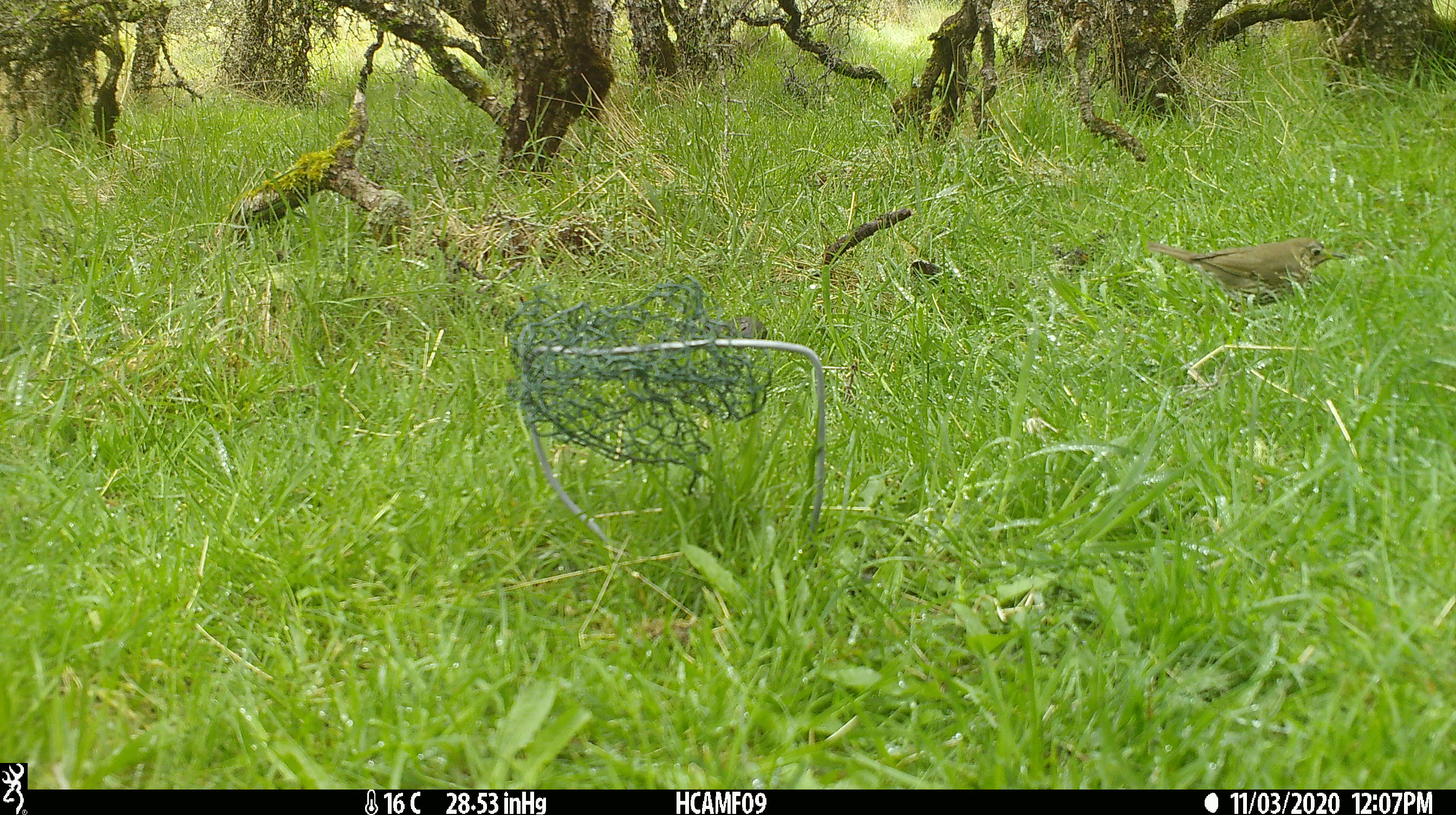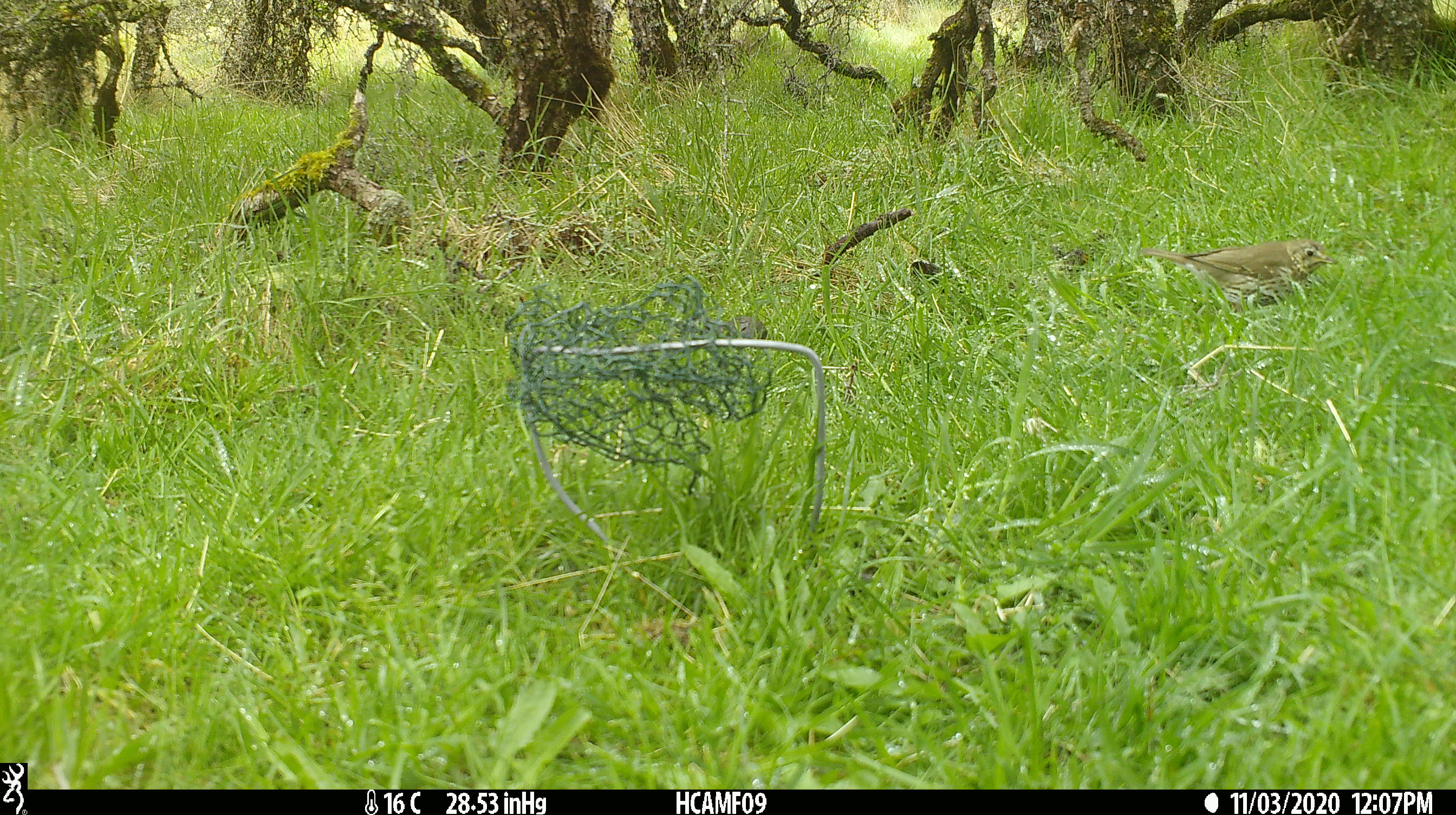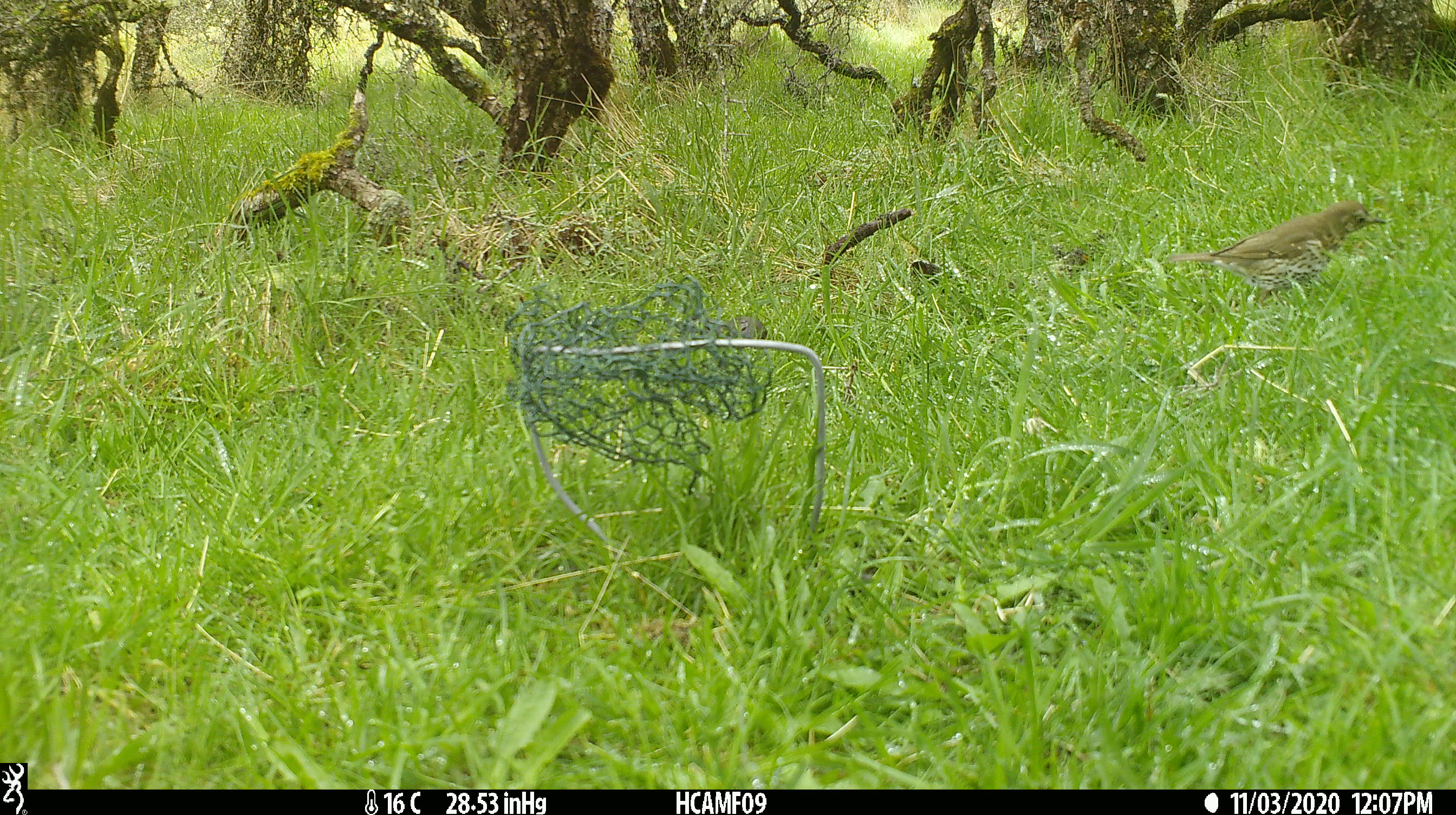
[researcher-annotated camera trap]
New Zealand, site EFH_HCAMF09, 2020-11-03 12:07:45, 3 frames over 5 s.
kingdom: Animalia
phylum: Chordata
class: Aves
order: Passeriformes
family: Turdidae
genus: Turdus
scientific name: Turdus philomelos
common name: song thrush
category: thrush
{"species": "thrush (song thrush) (Turdus philomelos)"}